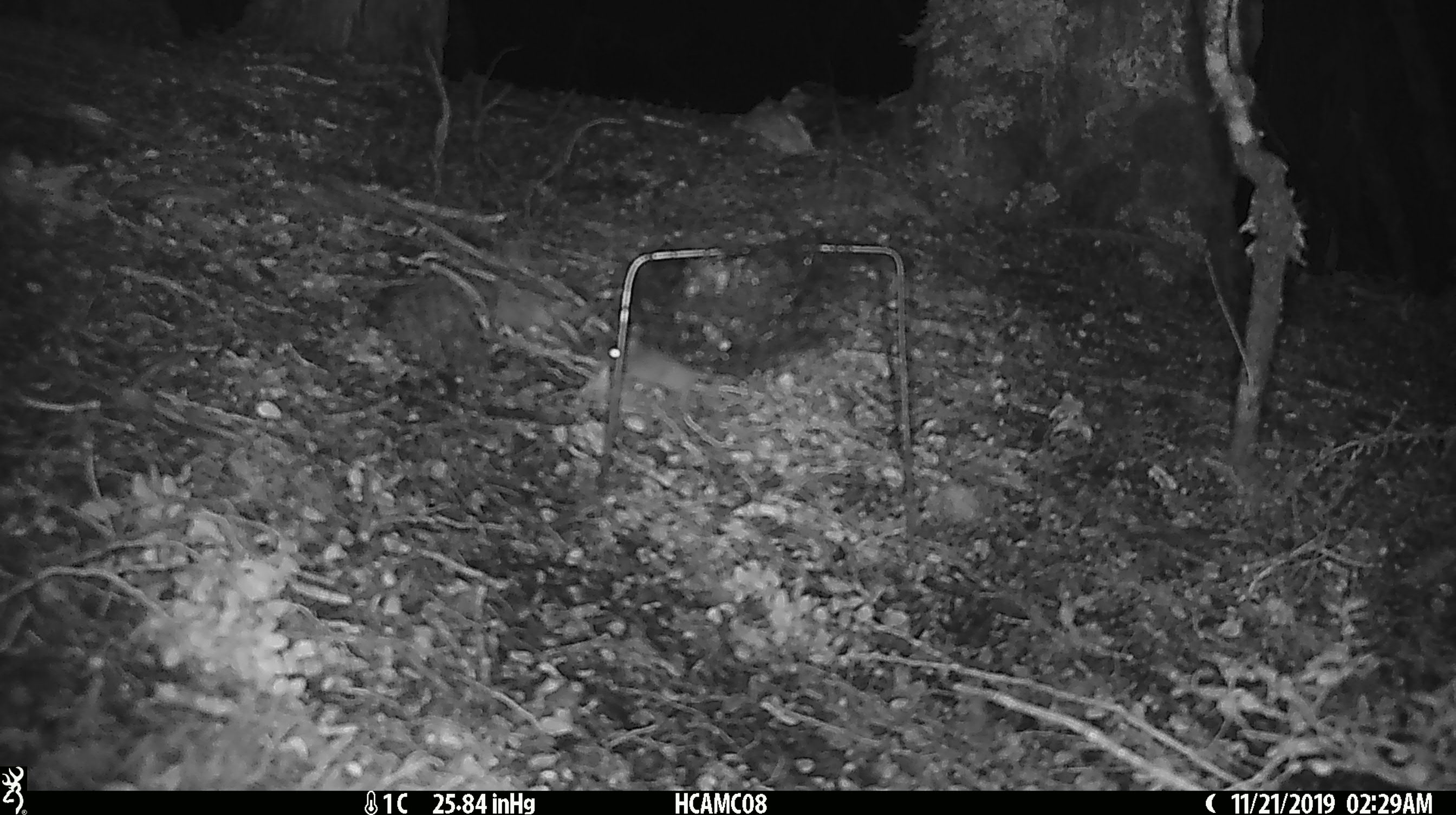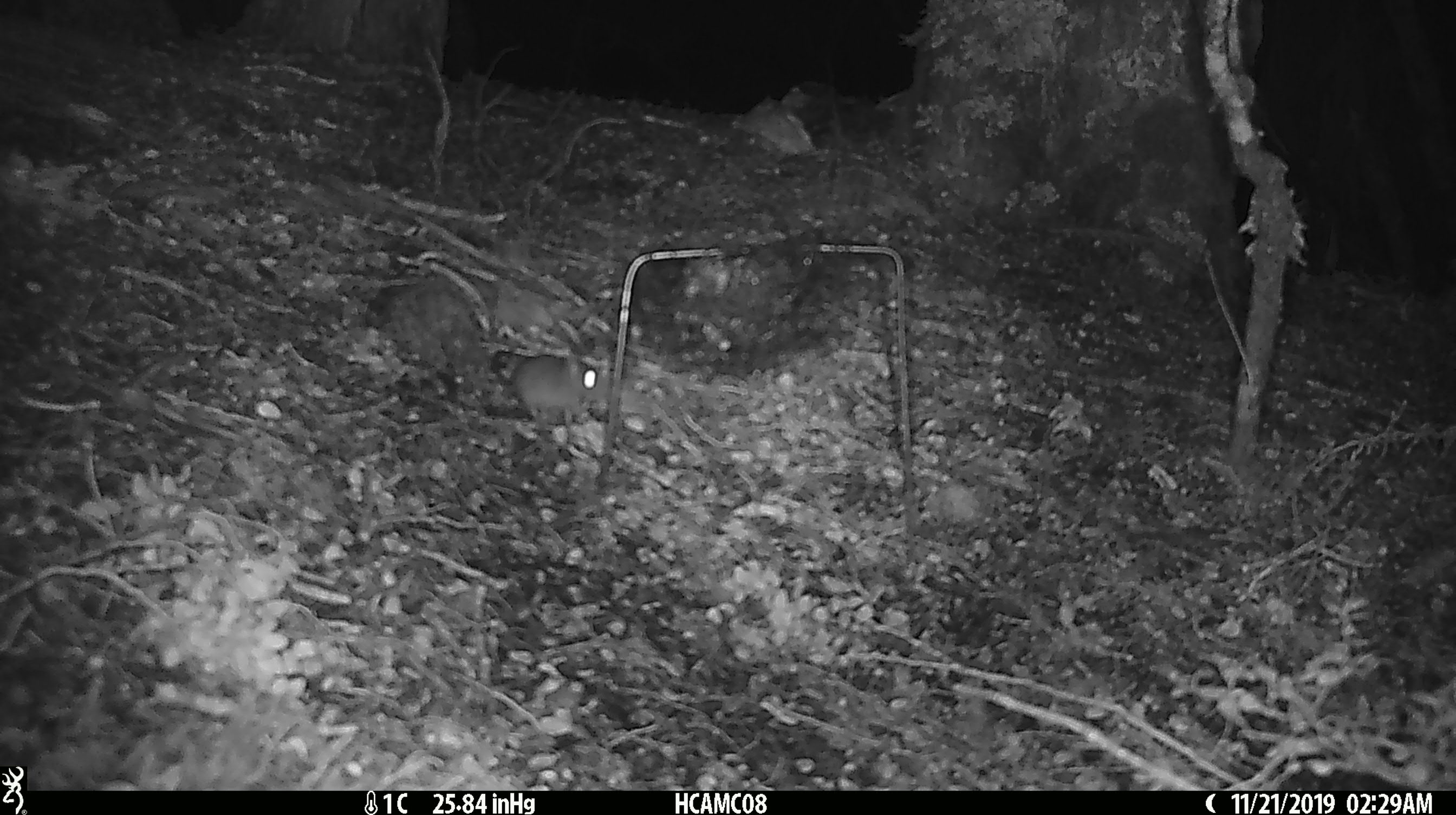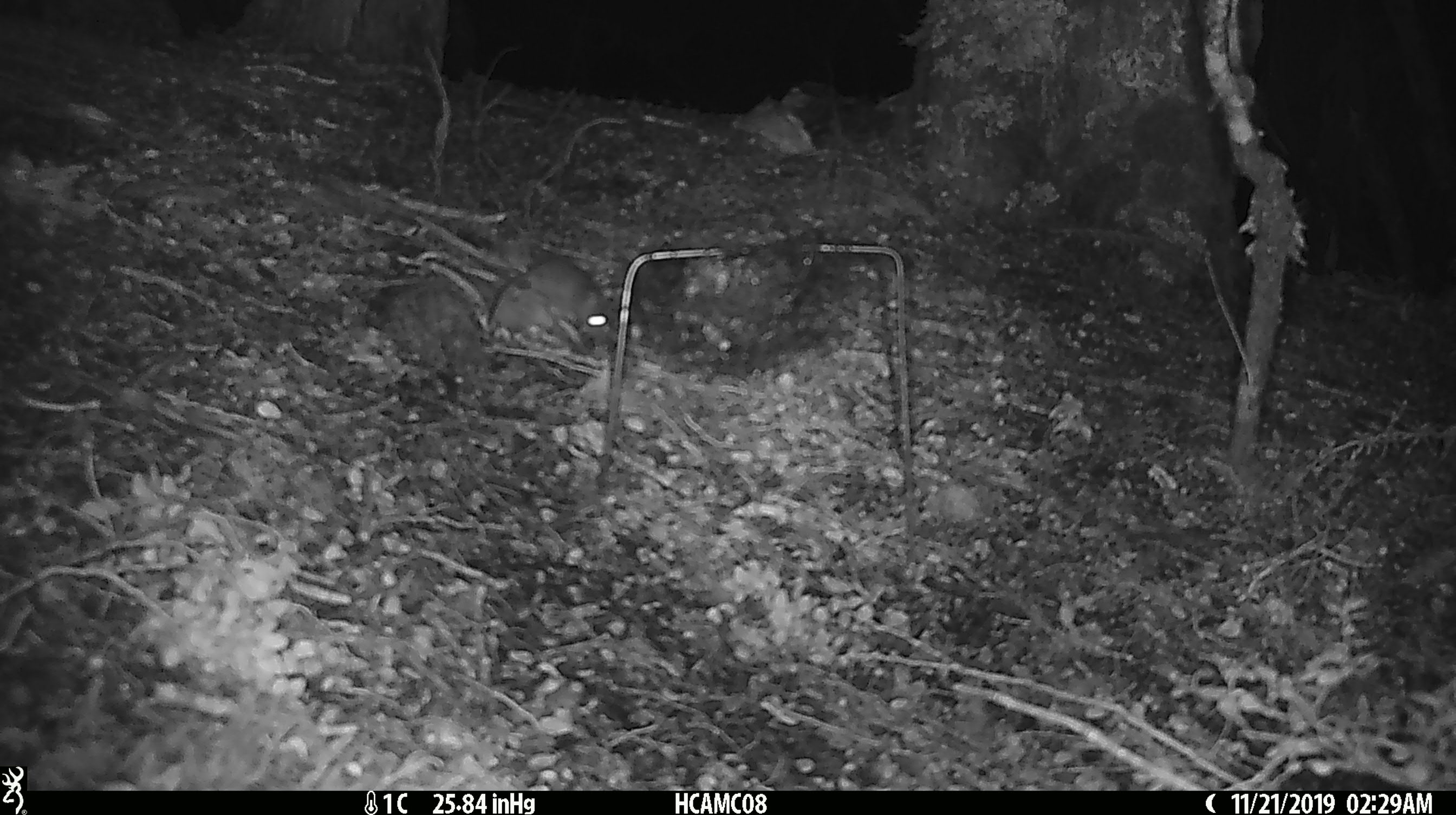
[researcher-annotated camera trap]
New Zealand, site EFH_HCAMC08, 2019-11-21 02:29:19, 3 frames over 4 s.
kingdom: Animalia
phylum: Chordata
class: Mammalia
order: Rodentia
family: Muridae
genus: Mus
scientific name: Mus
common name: mouse